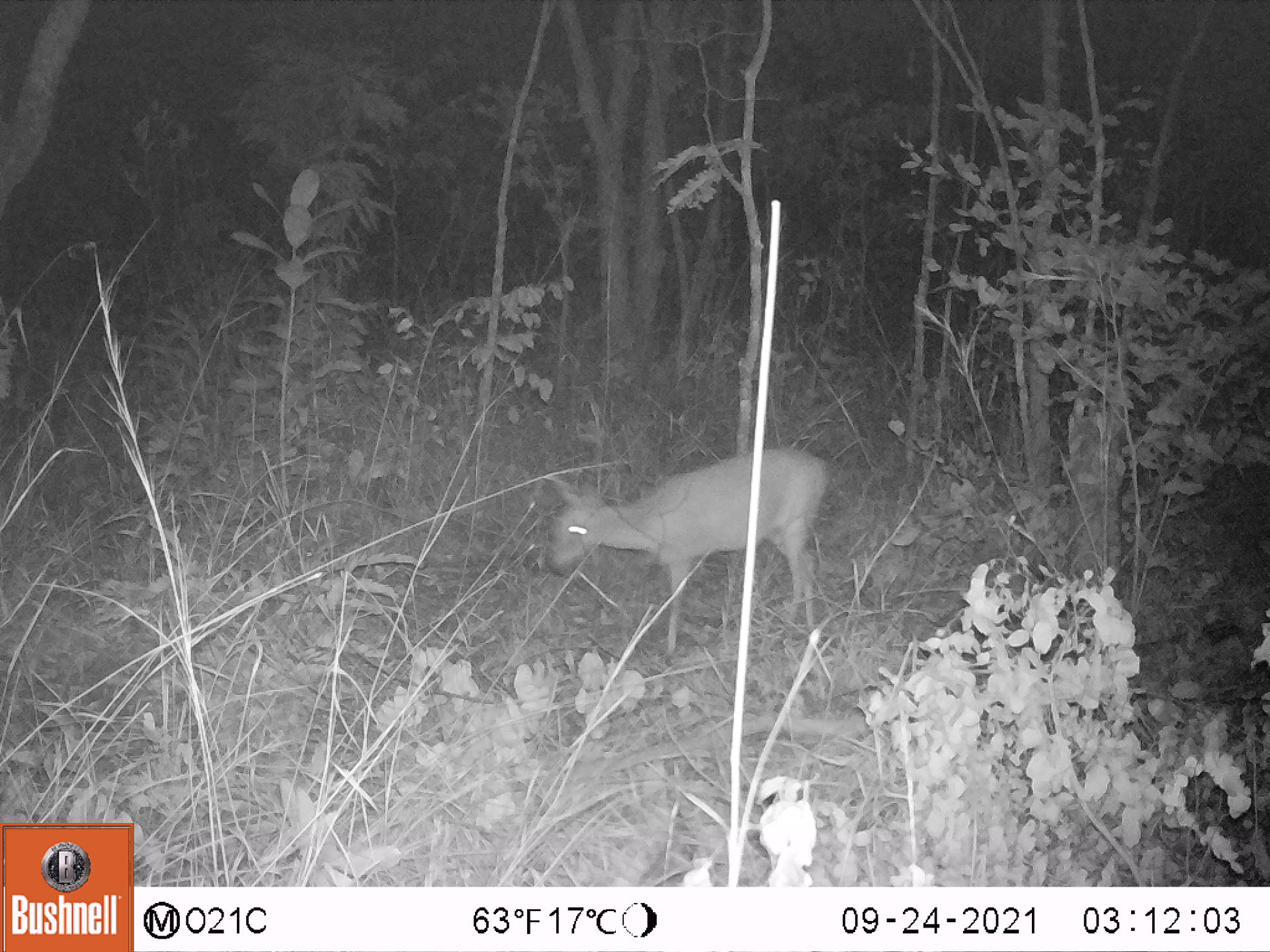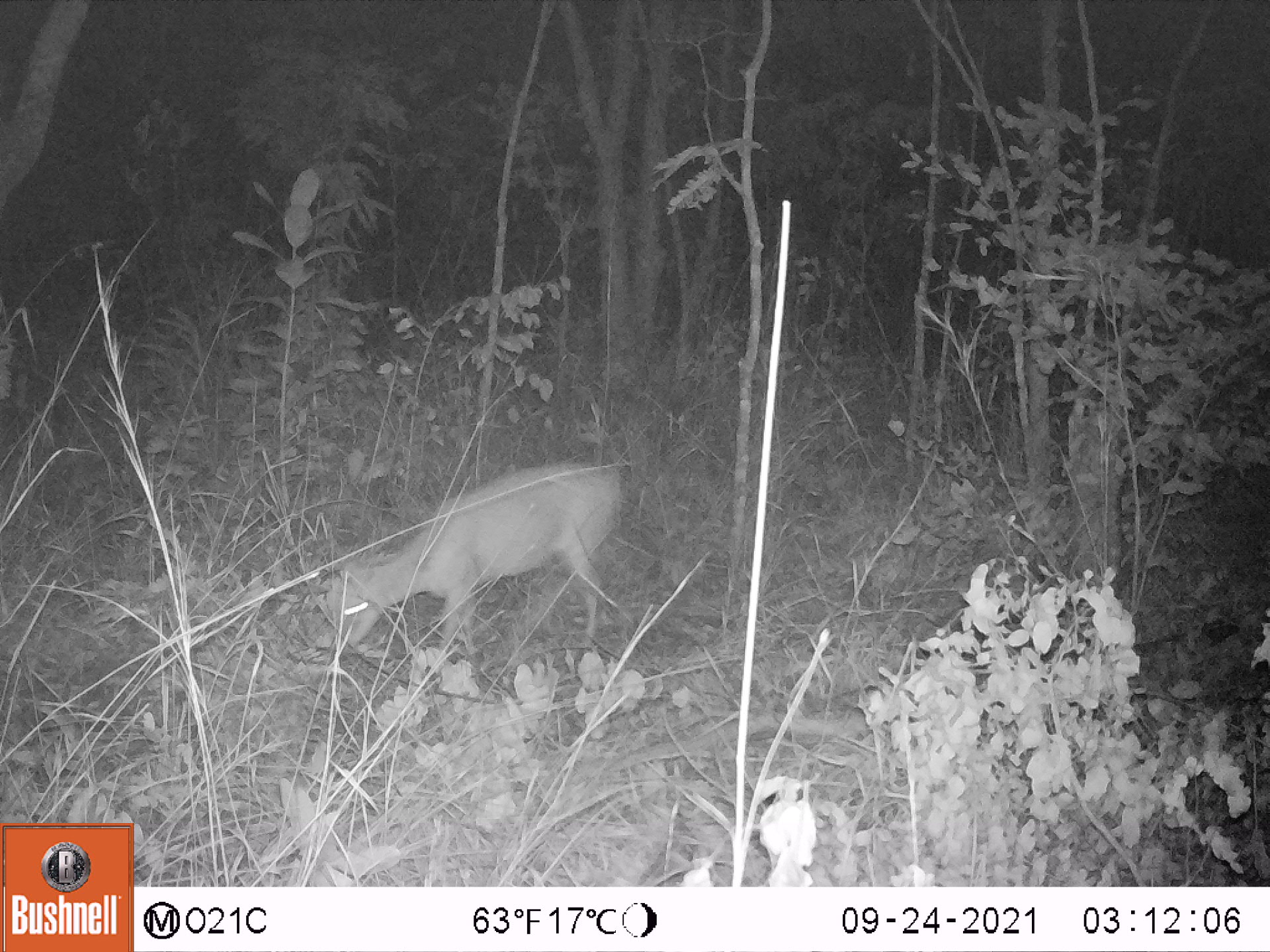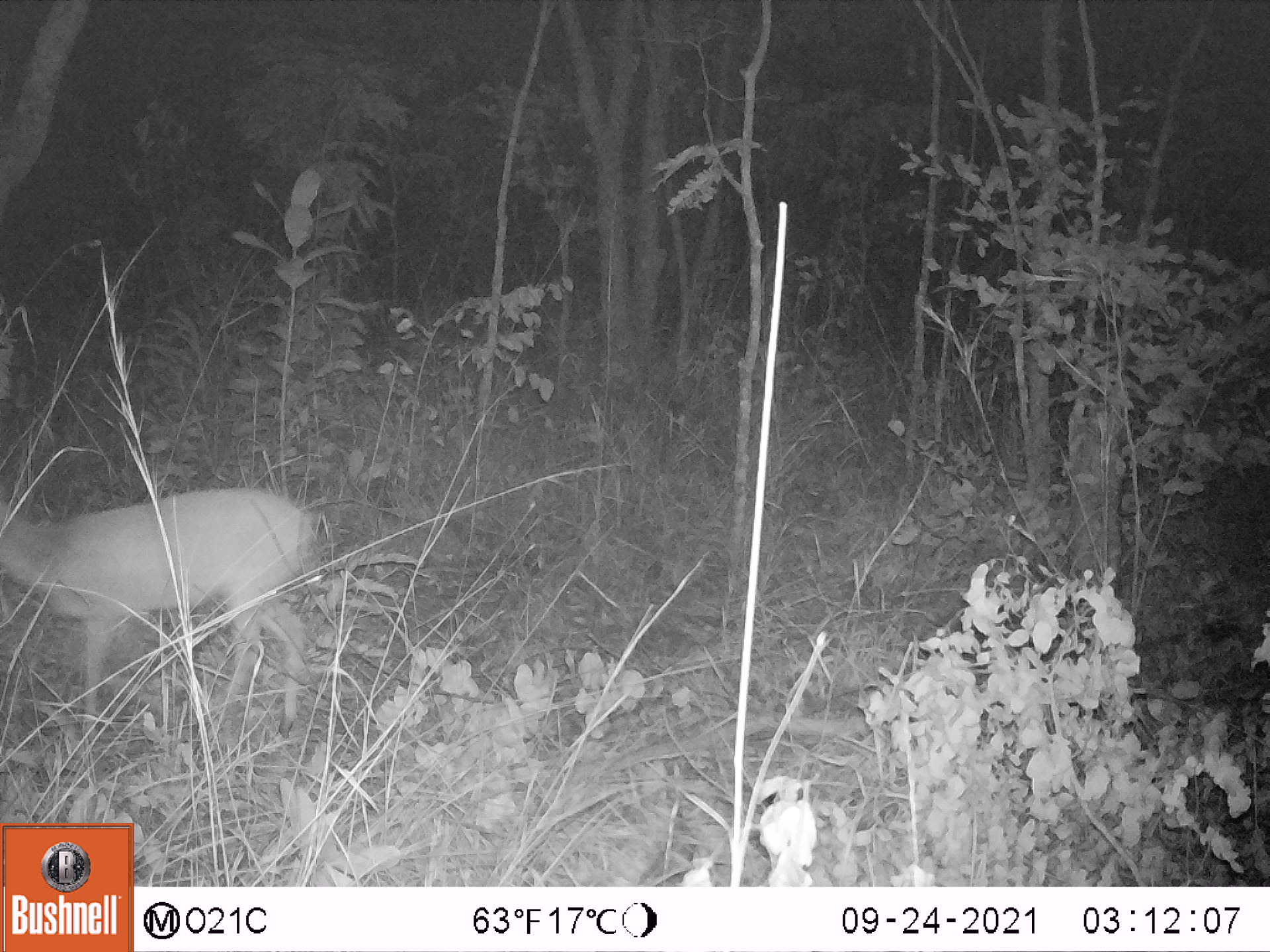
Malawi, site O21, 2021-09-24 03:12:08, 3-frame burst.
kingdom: Animalia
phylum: Chordata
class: Mammalia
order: Artiodactyla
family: Bovidae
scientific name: Antilopinae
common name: small antelope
Small antelope (Antilopinae), count 1.